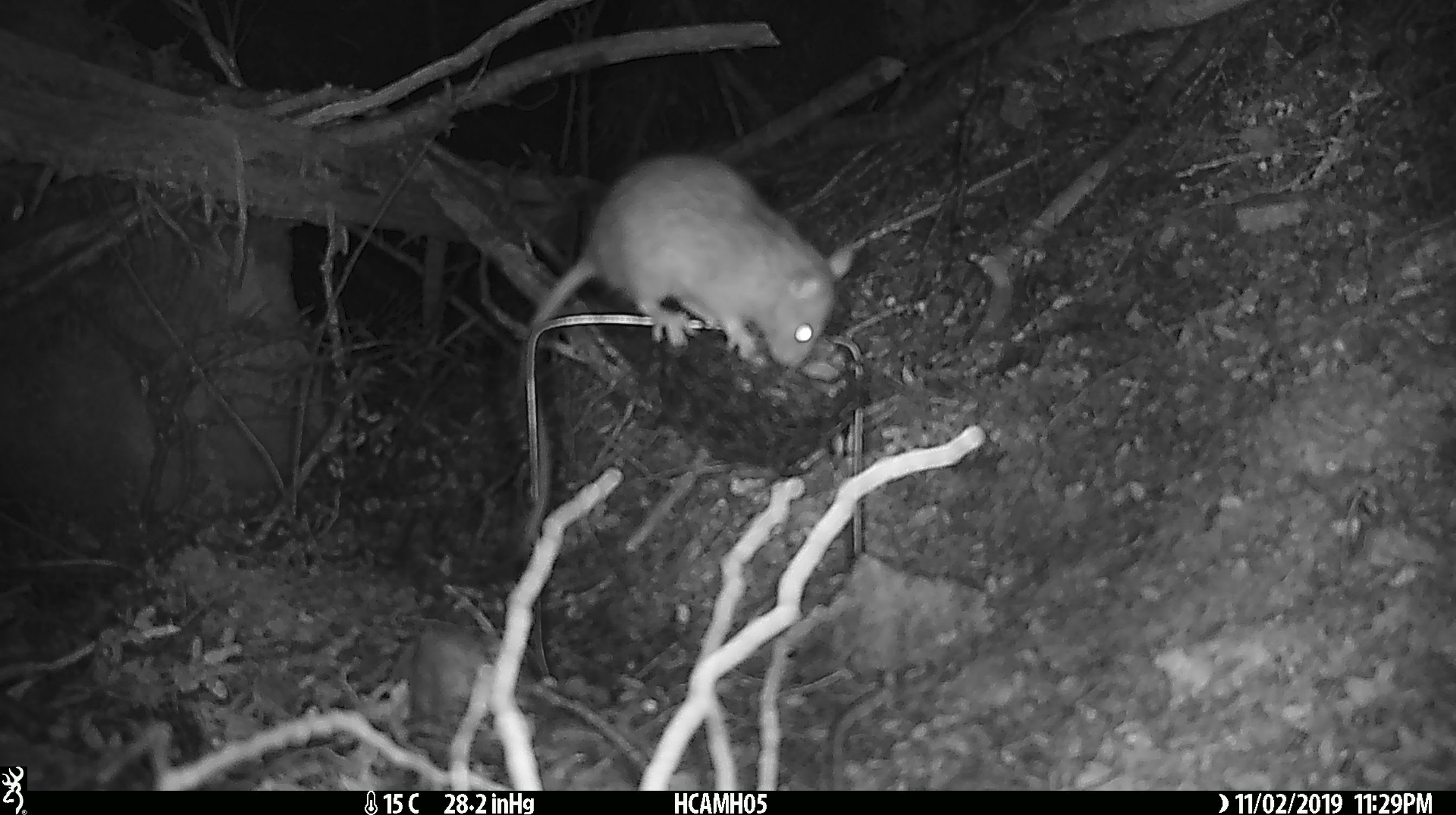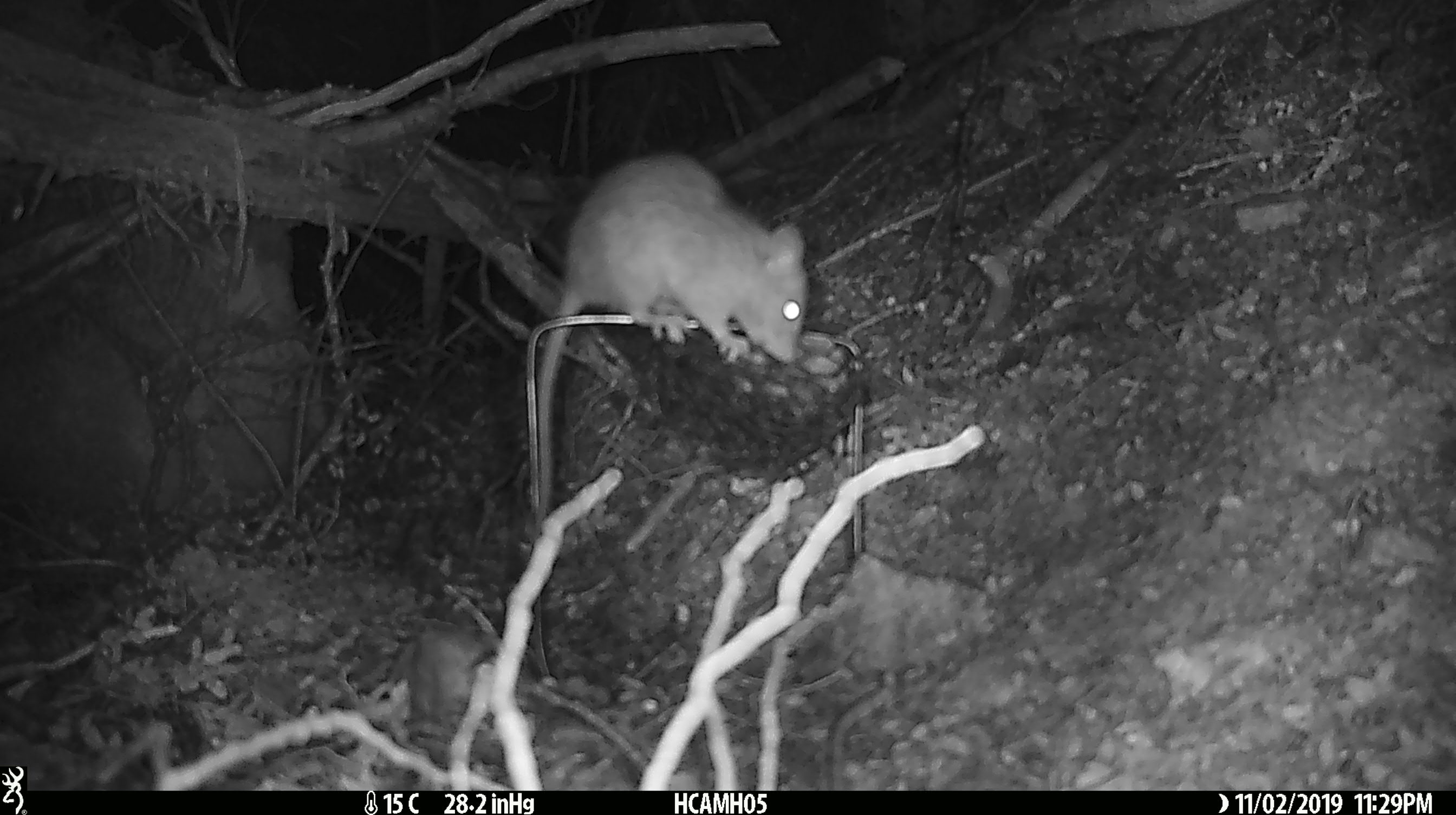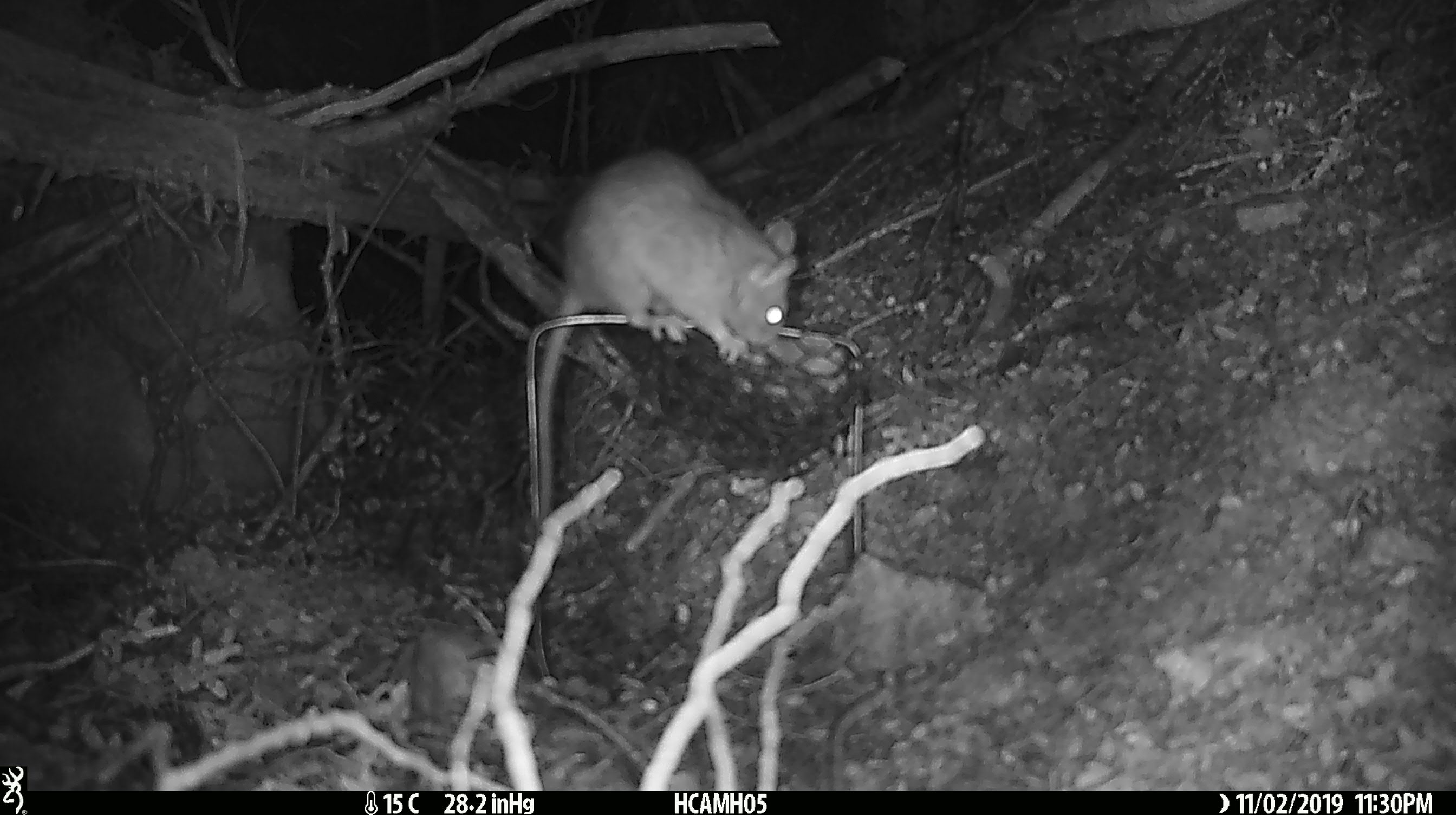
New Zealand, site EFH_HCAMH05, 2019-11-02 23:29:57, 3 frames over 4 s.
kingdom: Animalia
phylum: Chordata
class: Mammalia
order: Rodentia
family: Muridae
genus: Rattus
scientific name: Rattus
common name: rat